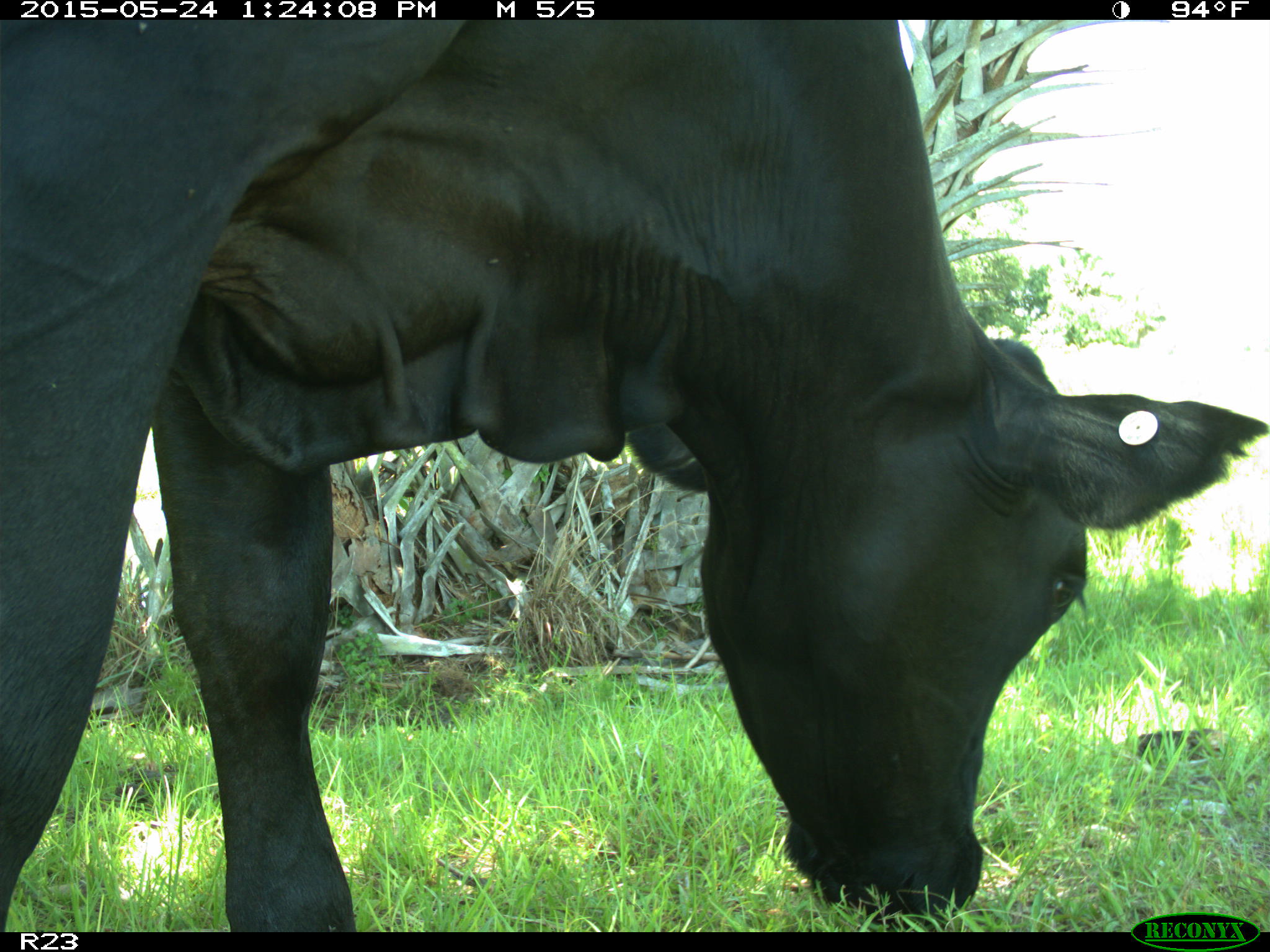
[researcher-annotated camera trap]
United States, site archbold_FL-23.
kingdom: Animalia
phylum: Chordata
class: Mammalia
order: Artiodactyla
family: Bovidae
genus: Bos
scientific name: Bos taurus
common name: domestic cow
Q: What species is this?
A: Bos taurus (domestic cow).